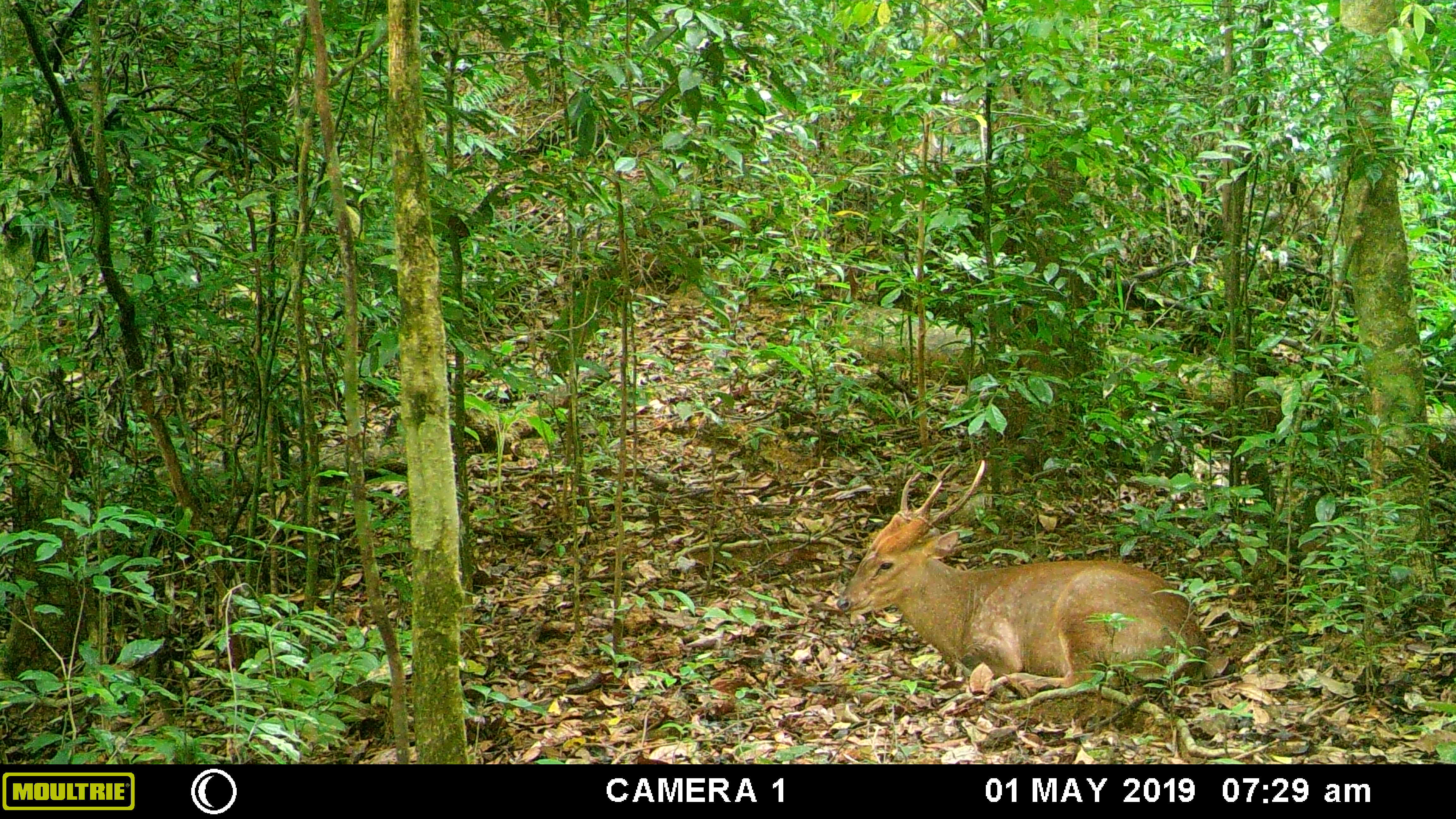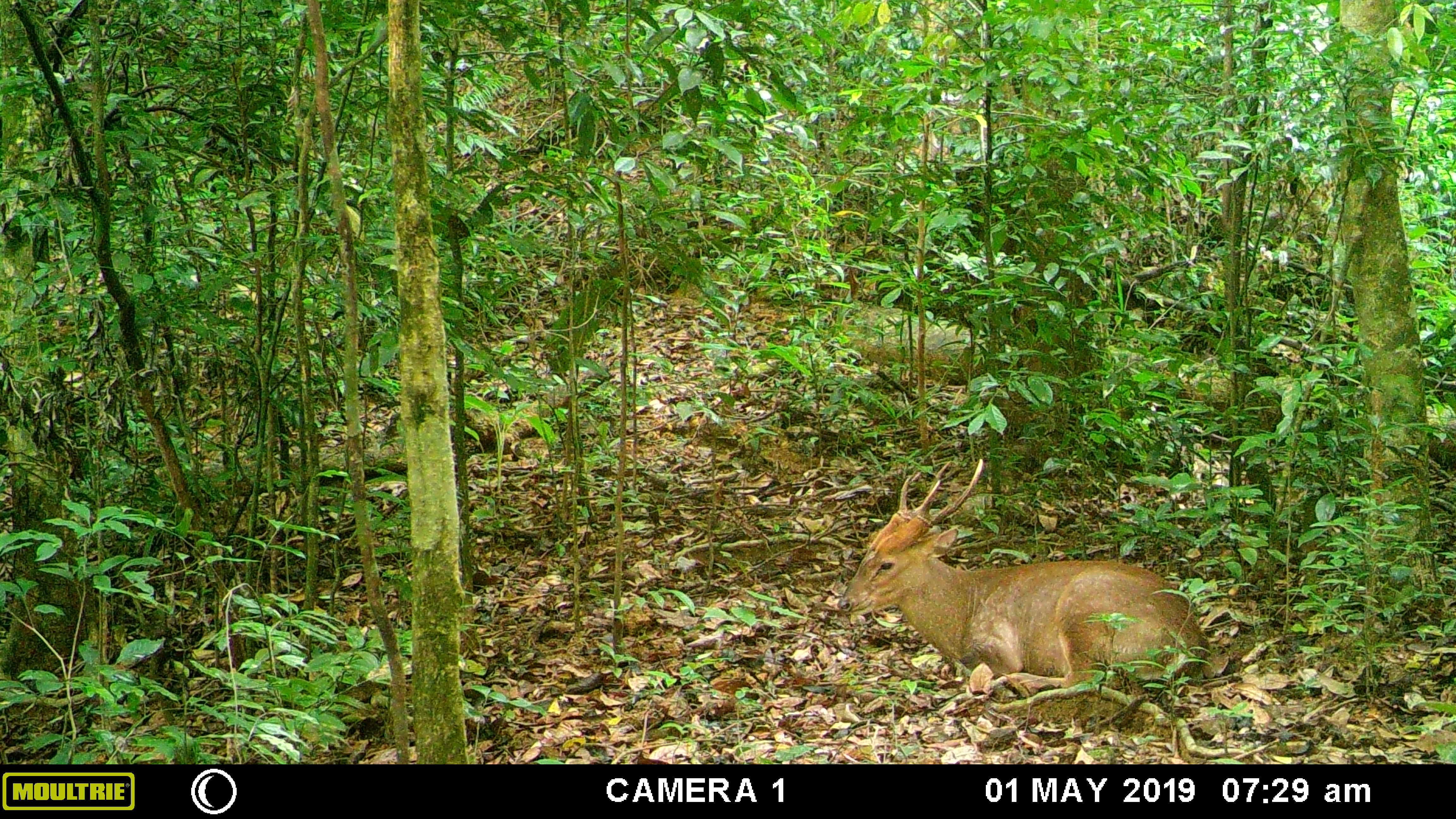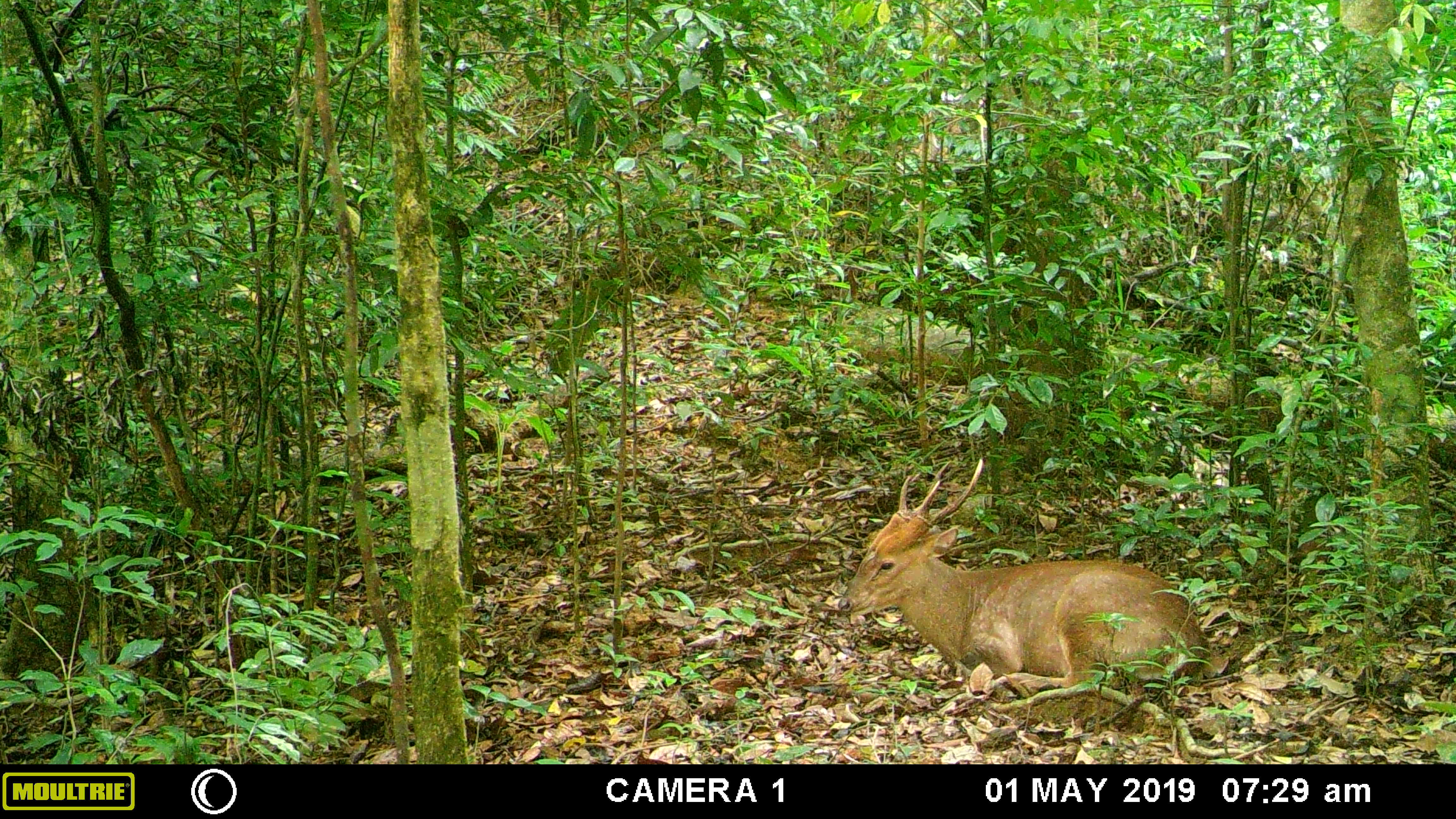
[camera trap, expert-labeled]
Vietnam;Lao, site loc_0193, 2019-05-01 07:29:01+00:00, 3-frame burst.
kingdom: Animalia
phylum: Chordata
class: Mammalia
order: Artiodactyla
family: Cervidae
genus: Muntiacus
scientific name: Muntiacus vuquangensis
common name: large-antlered muntjac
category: large antlered muntjac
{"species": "large antlered muntjac (large-antlered muntjac) (Muntiacus vuquangensis)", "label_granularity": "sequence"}